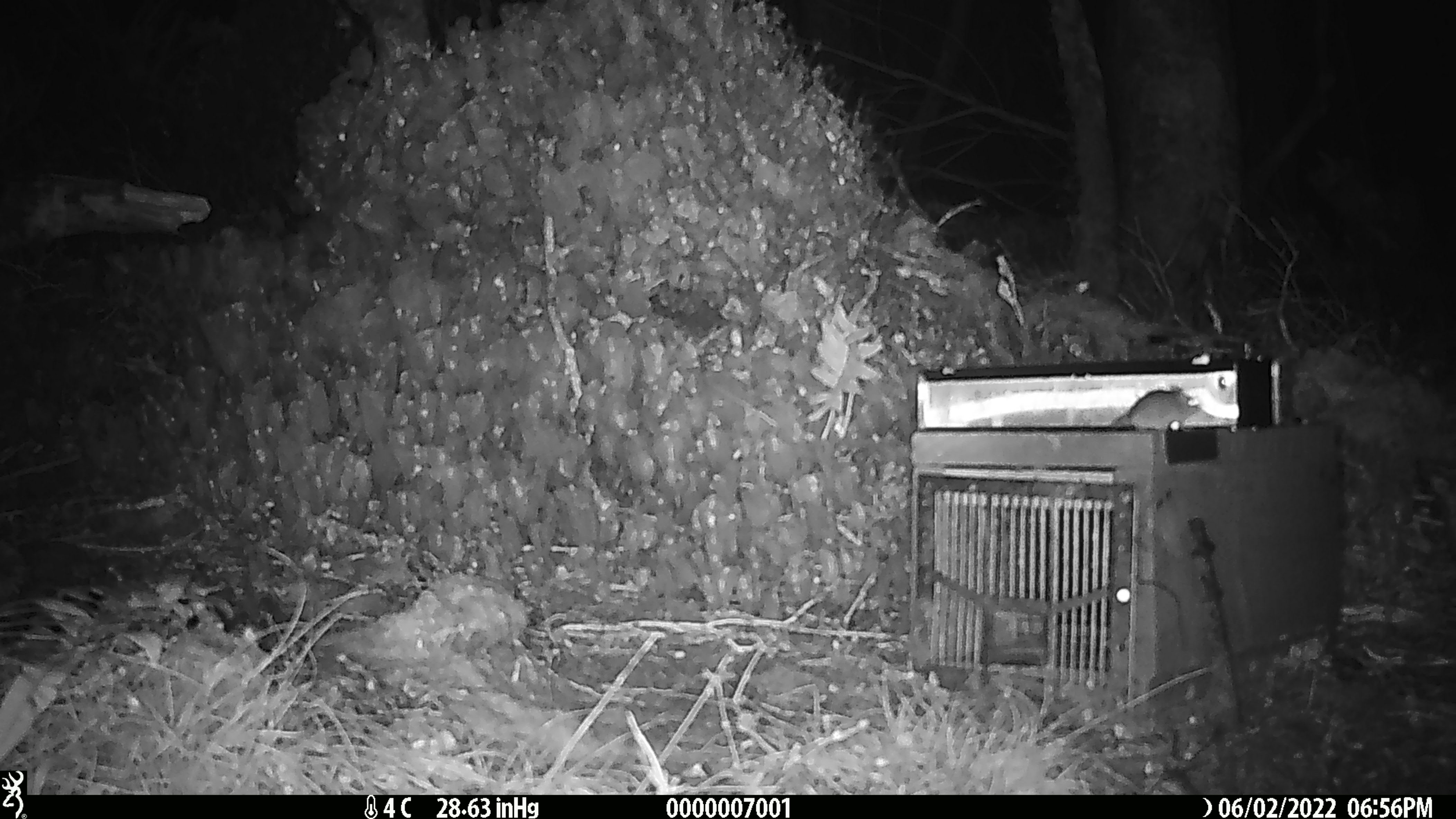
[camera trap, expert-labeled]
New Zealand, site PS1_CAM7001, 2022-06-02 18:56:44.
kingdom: Animalia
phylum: Chordata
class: Mammalia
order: Rodentia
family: Muridae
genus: Mus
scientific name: Mus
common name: mouse